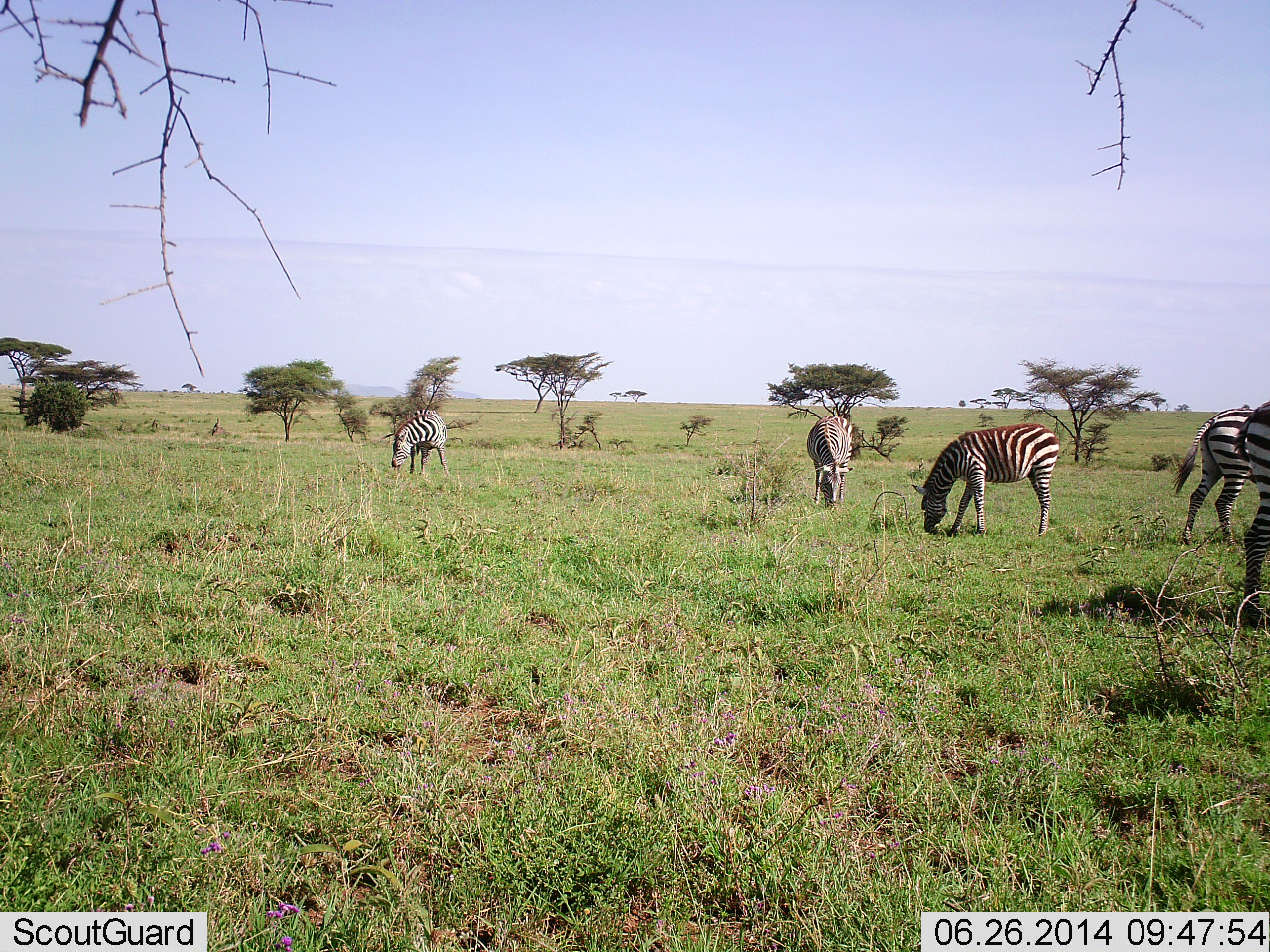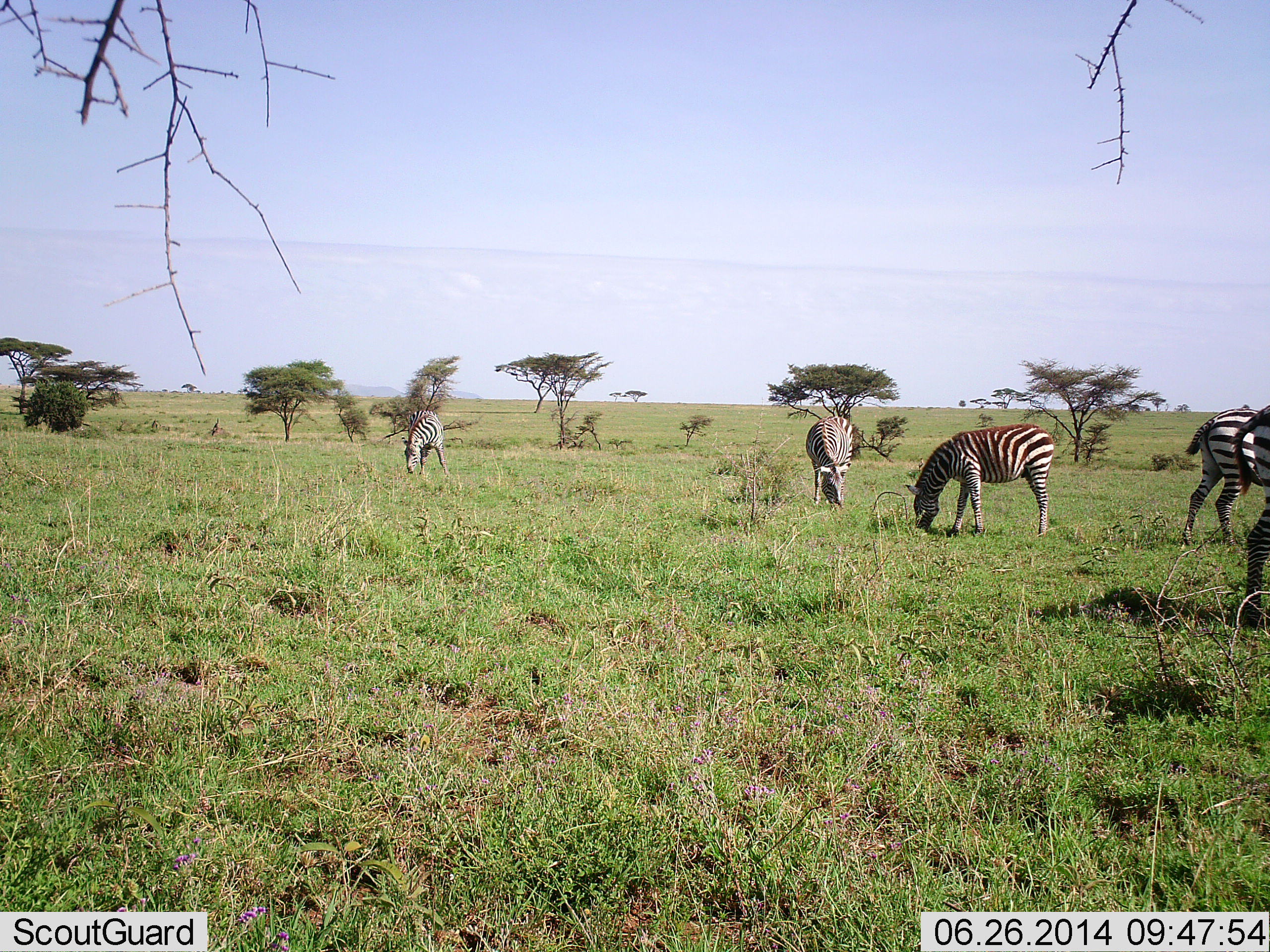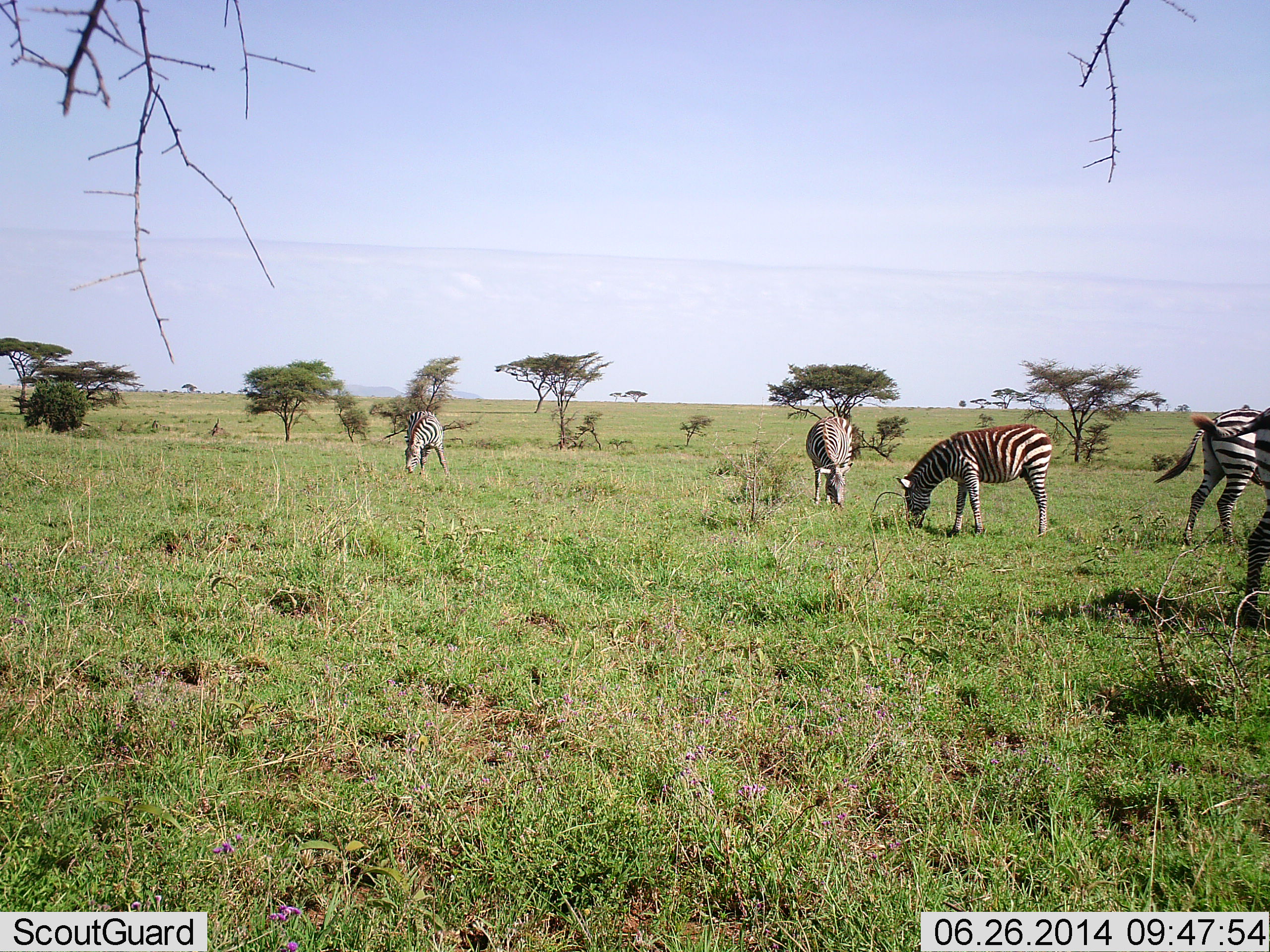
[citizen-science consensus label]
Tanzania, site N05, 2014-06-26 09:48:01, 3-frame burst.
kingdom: Animalia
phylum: Chordata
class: Mammalia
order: Perissodactyla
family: Equidae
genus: Equus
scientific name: Equus quagga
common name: plains zebra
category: zebra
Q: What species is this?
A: Zebra (plains zebra) (Equus quagga).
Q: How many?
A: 5.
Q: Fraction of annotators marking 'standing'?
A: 30%.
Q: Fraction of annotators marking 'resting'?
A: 0%.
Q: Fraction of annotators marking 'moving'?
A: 10%.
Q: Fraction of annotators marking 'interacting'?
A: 0%.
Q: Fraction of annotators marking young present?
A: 0%.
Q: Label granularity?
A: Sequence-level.